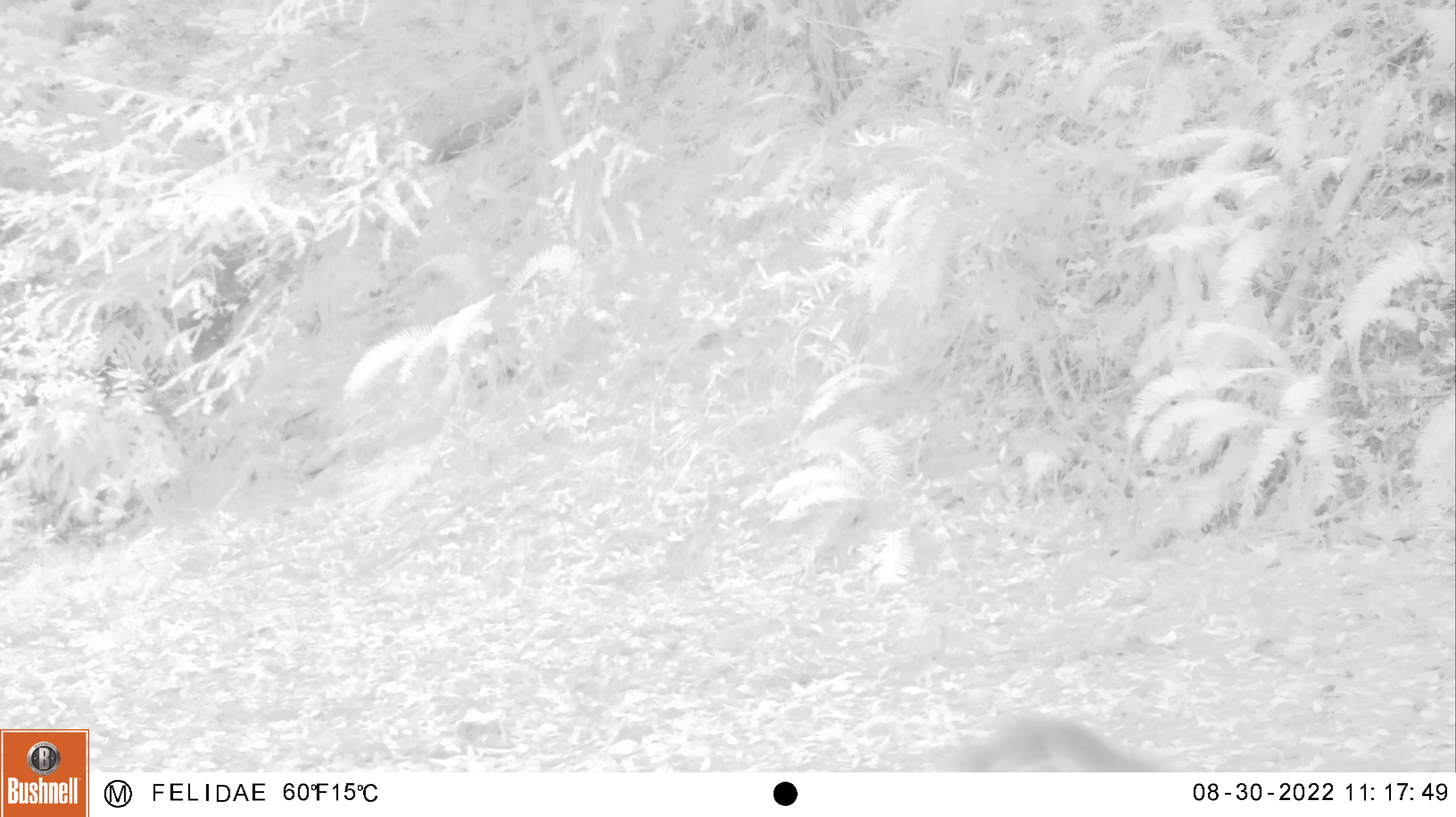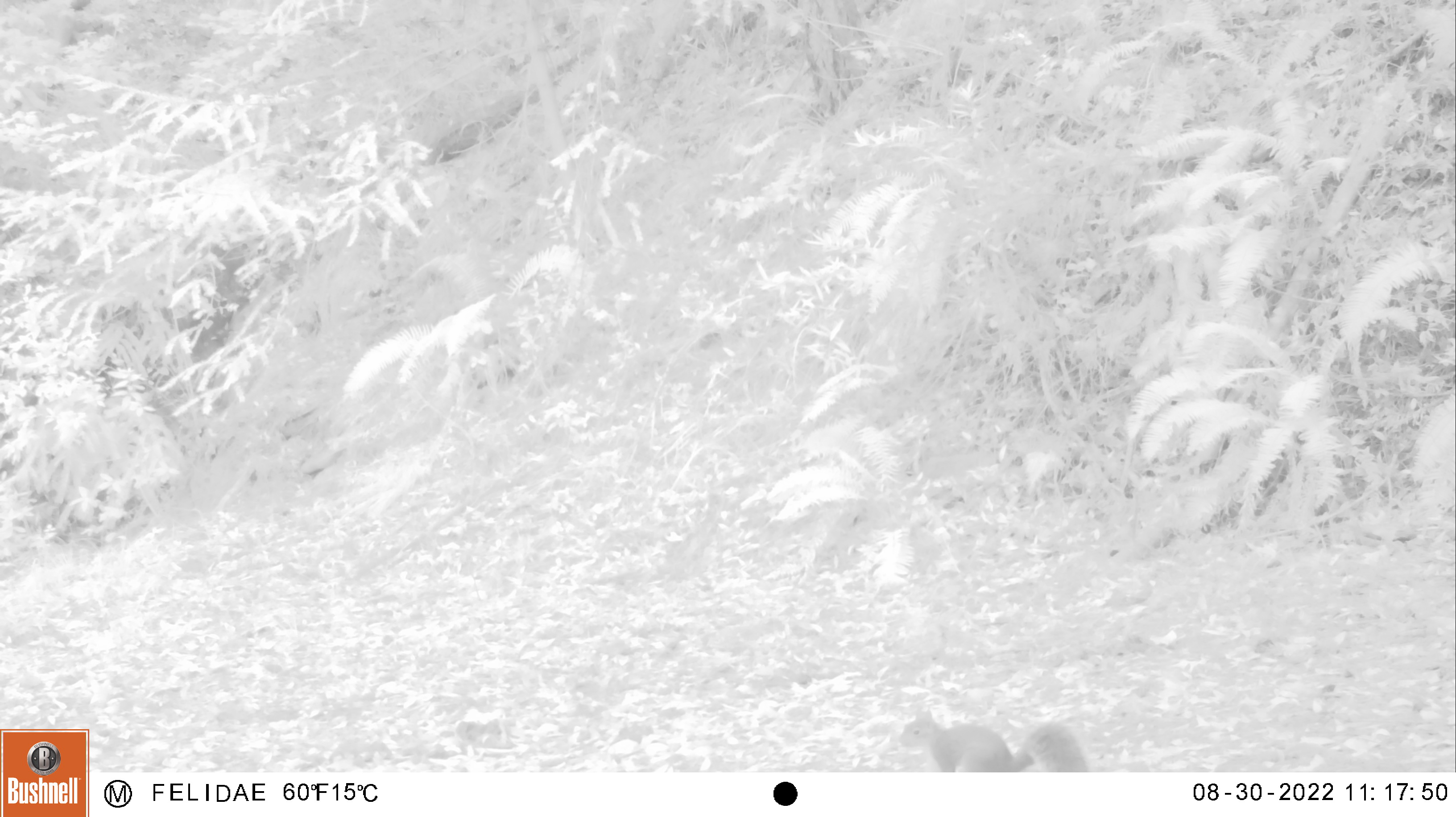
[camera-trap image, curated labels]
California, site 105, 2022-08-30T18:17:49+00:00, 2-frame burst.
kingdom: Animalia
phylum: Chordata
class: Mammalia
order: Rodentia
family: Sciuridae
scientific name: Sciuridae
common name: squirrel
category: unknown squirrel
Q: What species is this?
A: Unknown squirrel (squirrel) (Sciuridae).